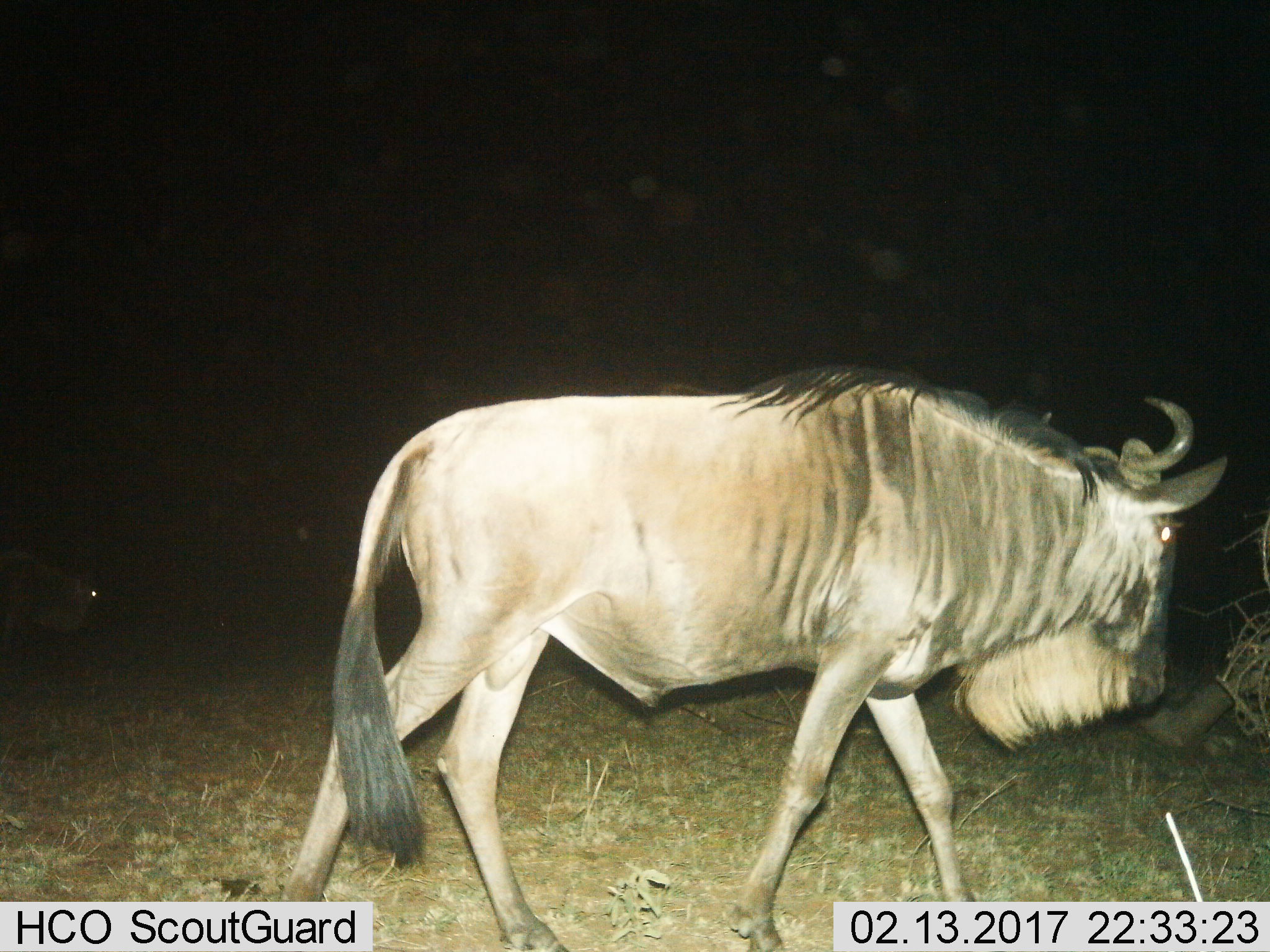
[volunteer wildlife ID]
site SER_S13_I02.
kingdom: Animalia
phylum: Chordata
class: Mammalia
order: Artiodactyla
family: Bovidae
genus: Connochaetes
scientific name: Connochaetes taurinus taurinus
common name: blue wildebeest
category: wildebeestblue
Wildebeestblue (blue wildebeest) (Connochaetes taurinus taurinus), count 2. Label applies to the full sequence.